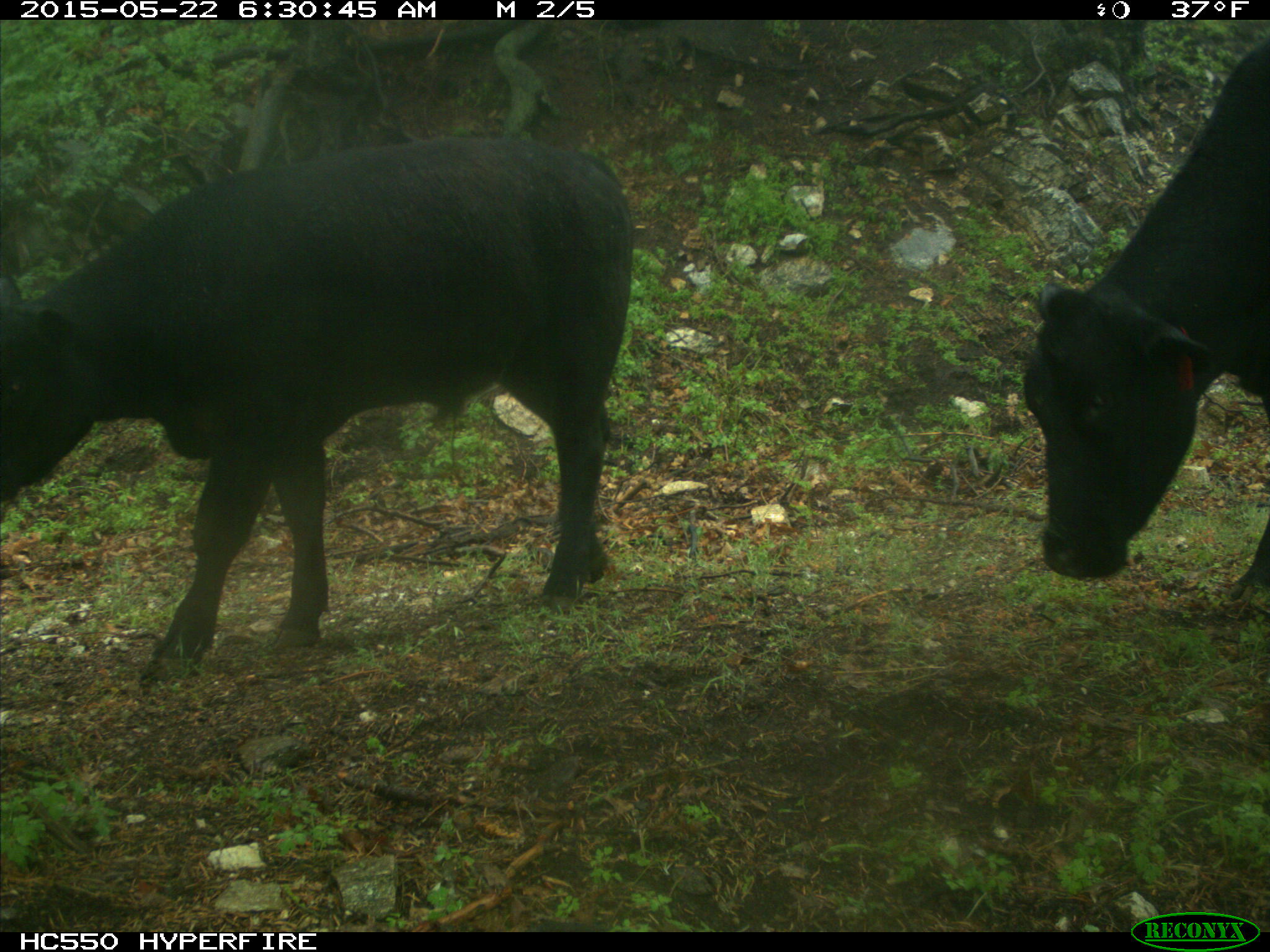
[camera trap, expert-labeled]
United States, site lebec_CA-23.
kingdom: Animalia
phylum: Chordata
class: Mammalia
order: Artiodactyla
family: Bovidae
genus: Bos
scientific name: Bos taurus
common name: domestic cow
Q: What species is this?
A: Bos taurus (domestic cow).